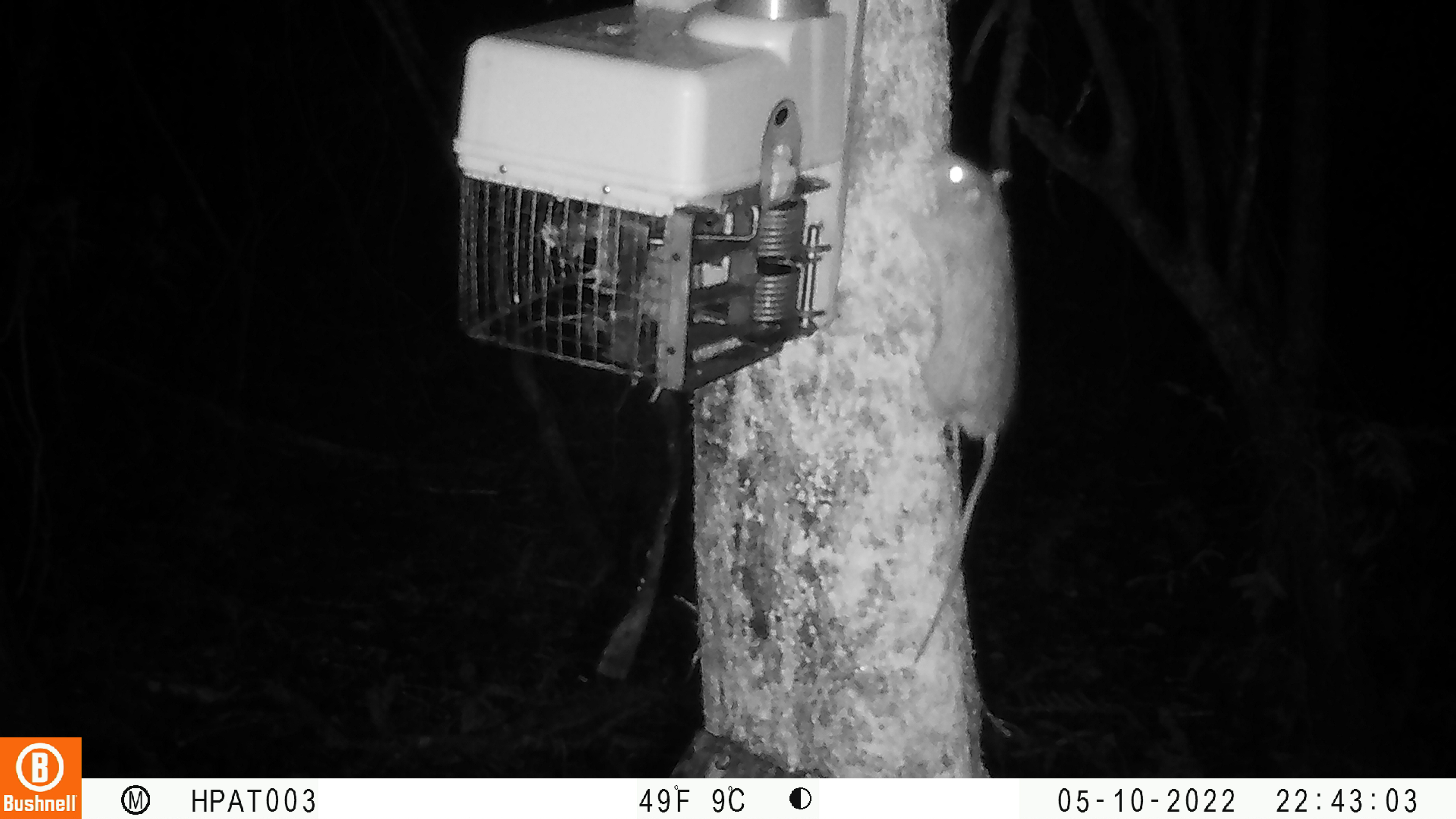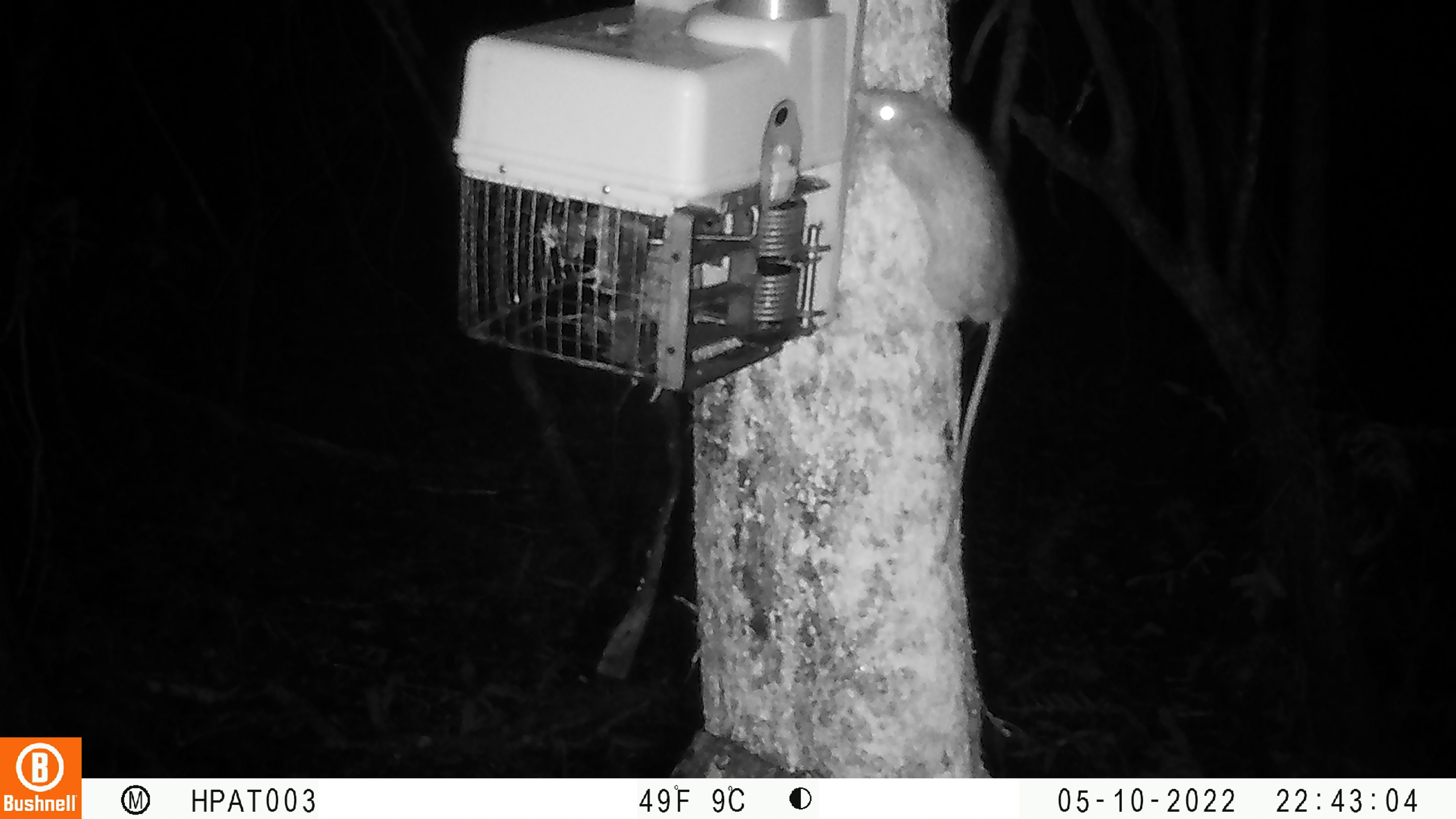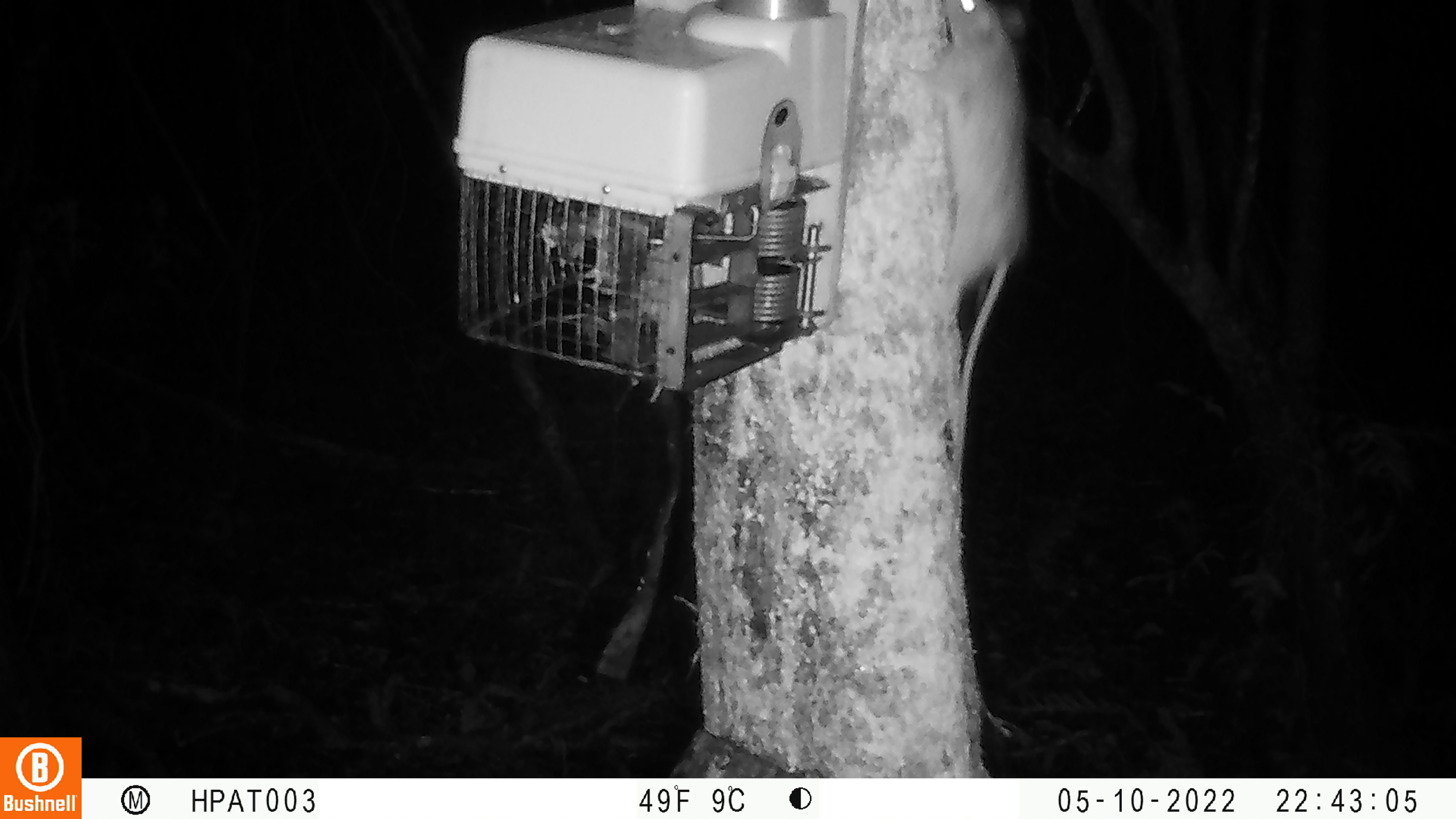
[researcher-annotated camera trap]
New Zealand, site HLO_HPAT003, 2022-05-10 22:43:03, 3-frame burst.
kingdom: Animalia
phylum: Chordata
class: Mammalia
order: Rodentia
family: Muridae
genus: Rattus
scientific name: Rattus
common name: rat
Rat (Rattus).